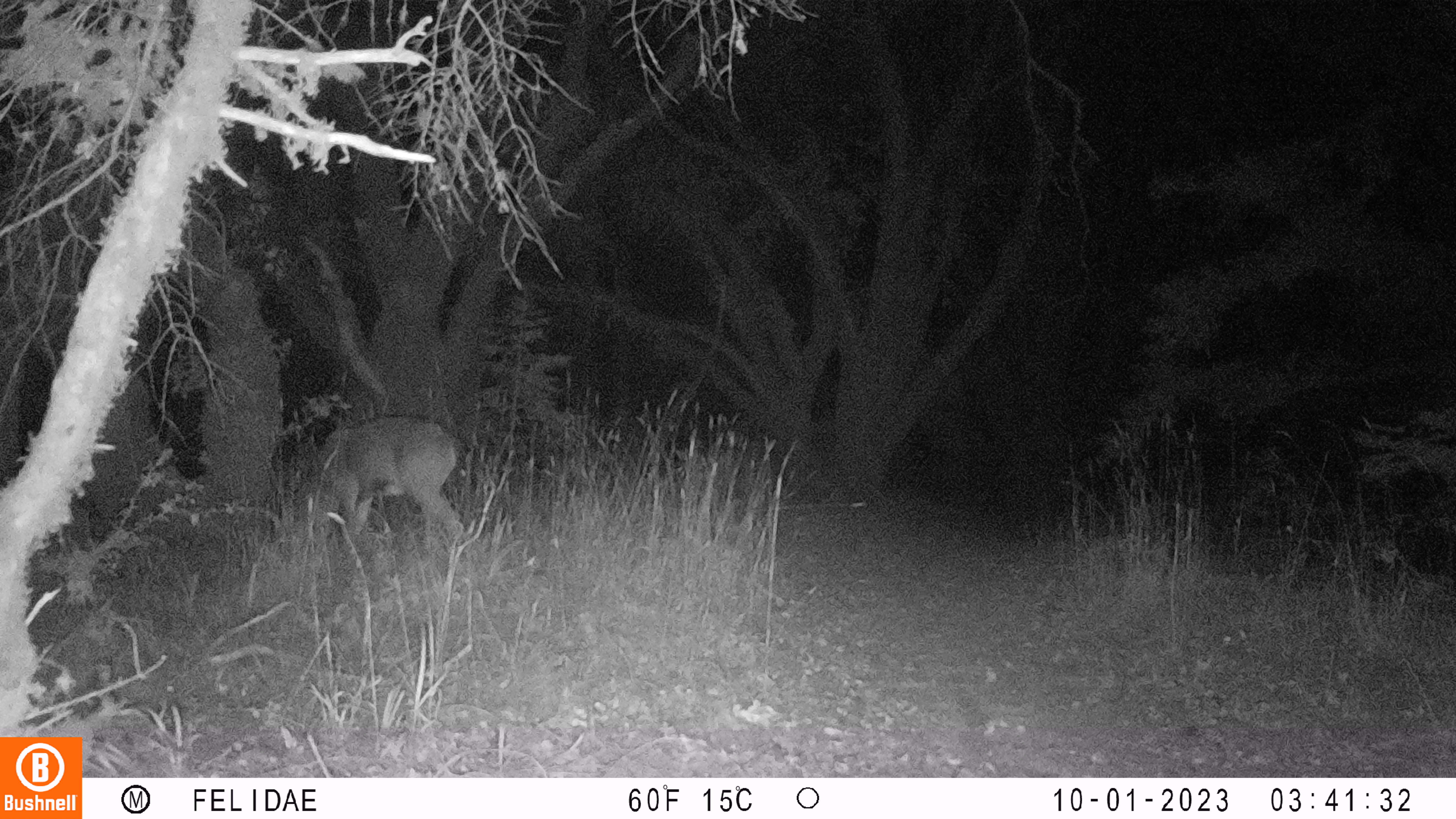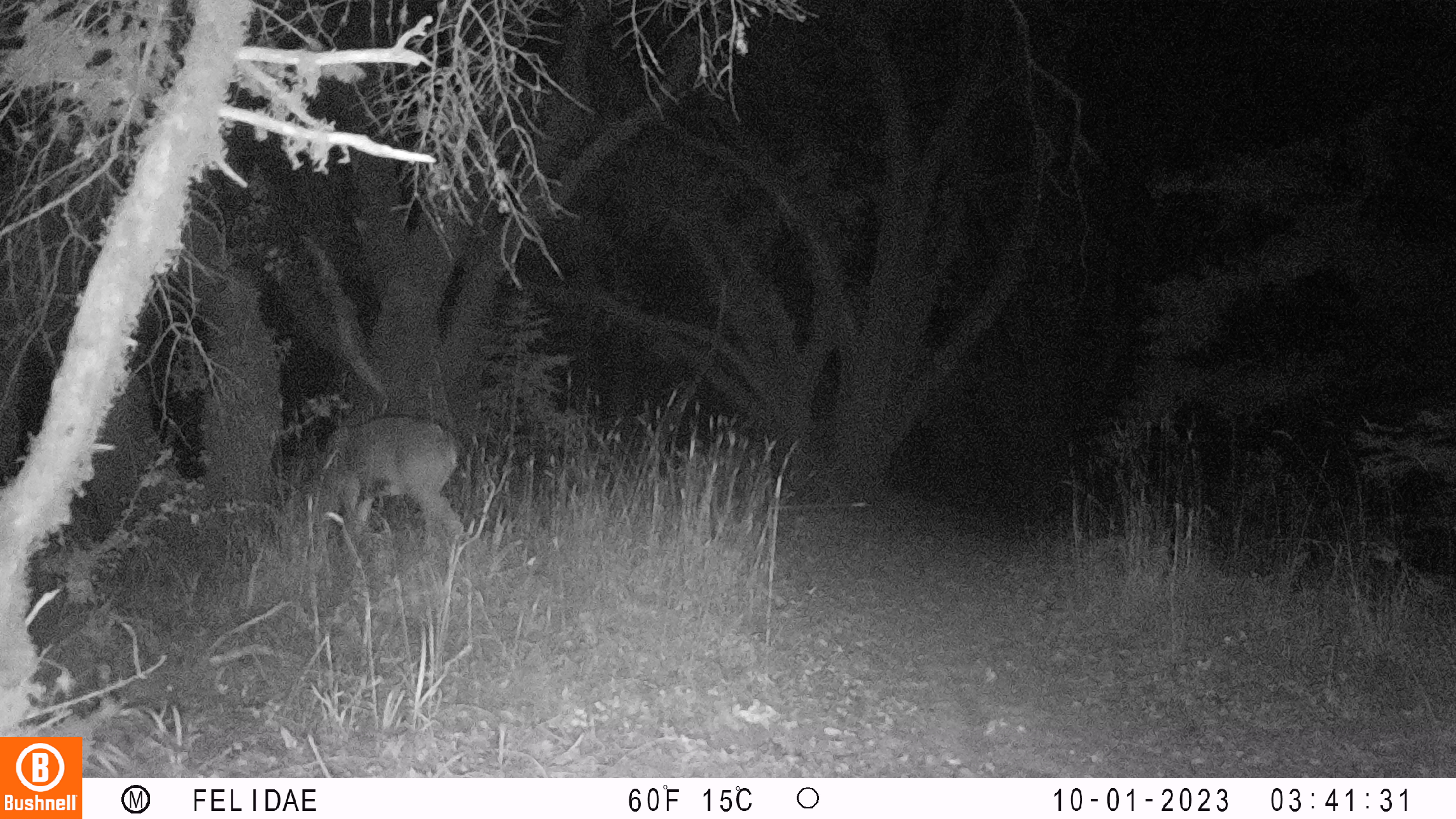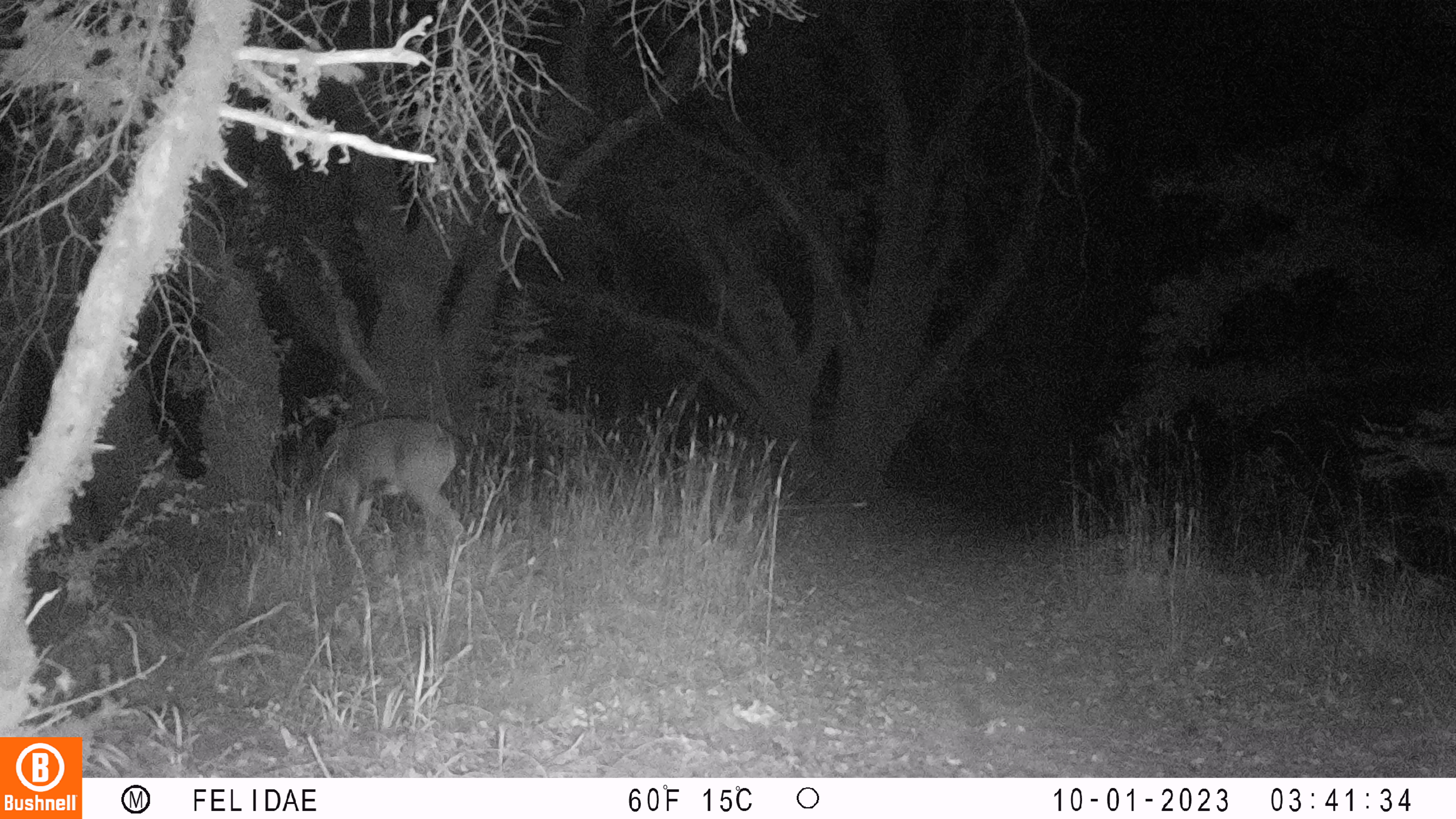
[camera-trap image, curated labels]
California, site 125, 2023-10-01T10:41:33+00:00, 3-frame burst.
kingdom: Animalia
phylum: Chordata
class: Mammalia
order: Artiodactyla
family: Cervidae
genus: Odocoileus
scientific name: Odocoileus hemionus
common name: mule deer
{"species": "mule deer (Odocoileus hemionus)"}